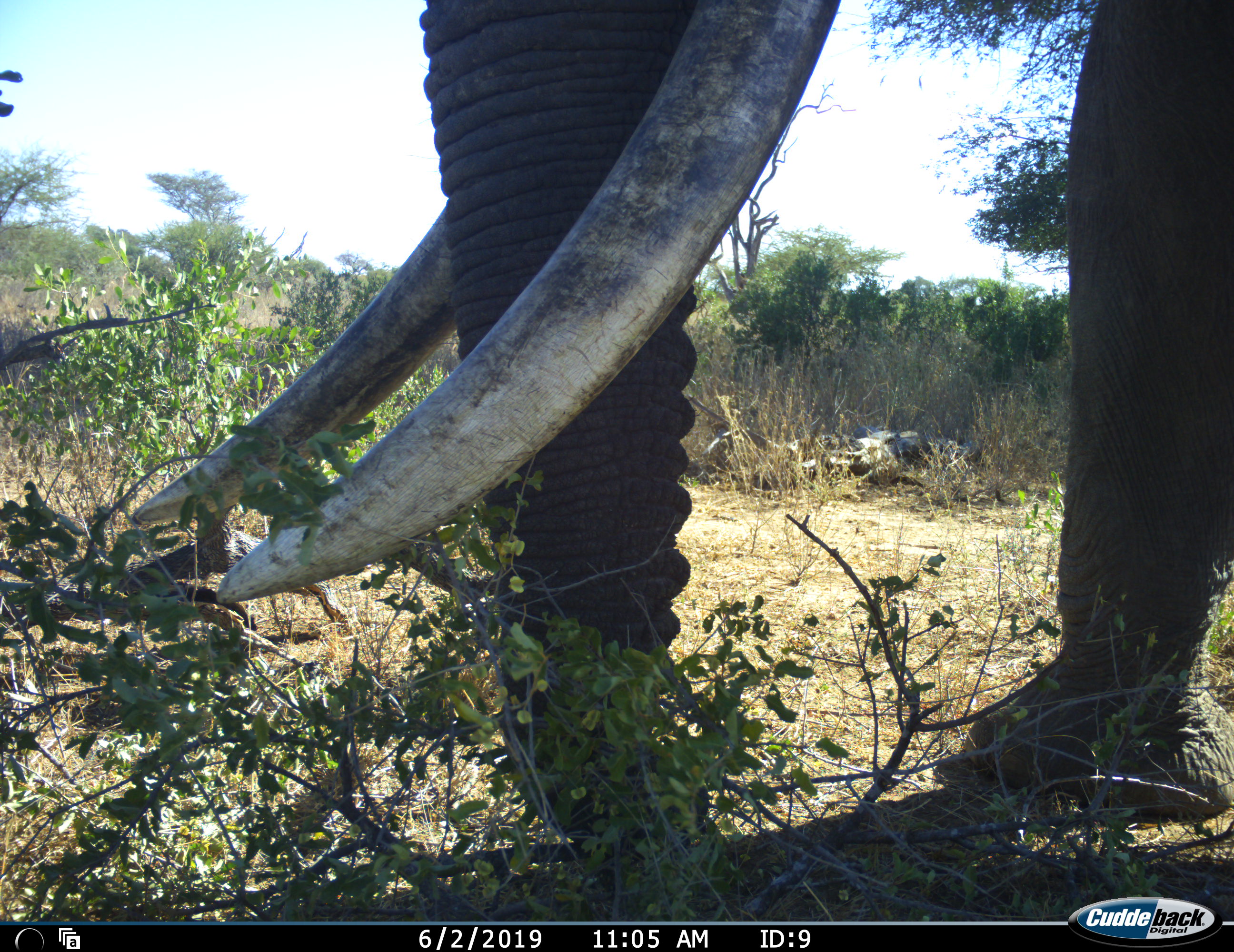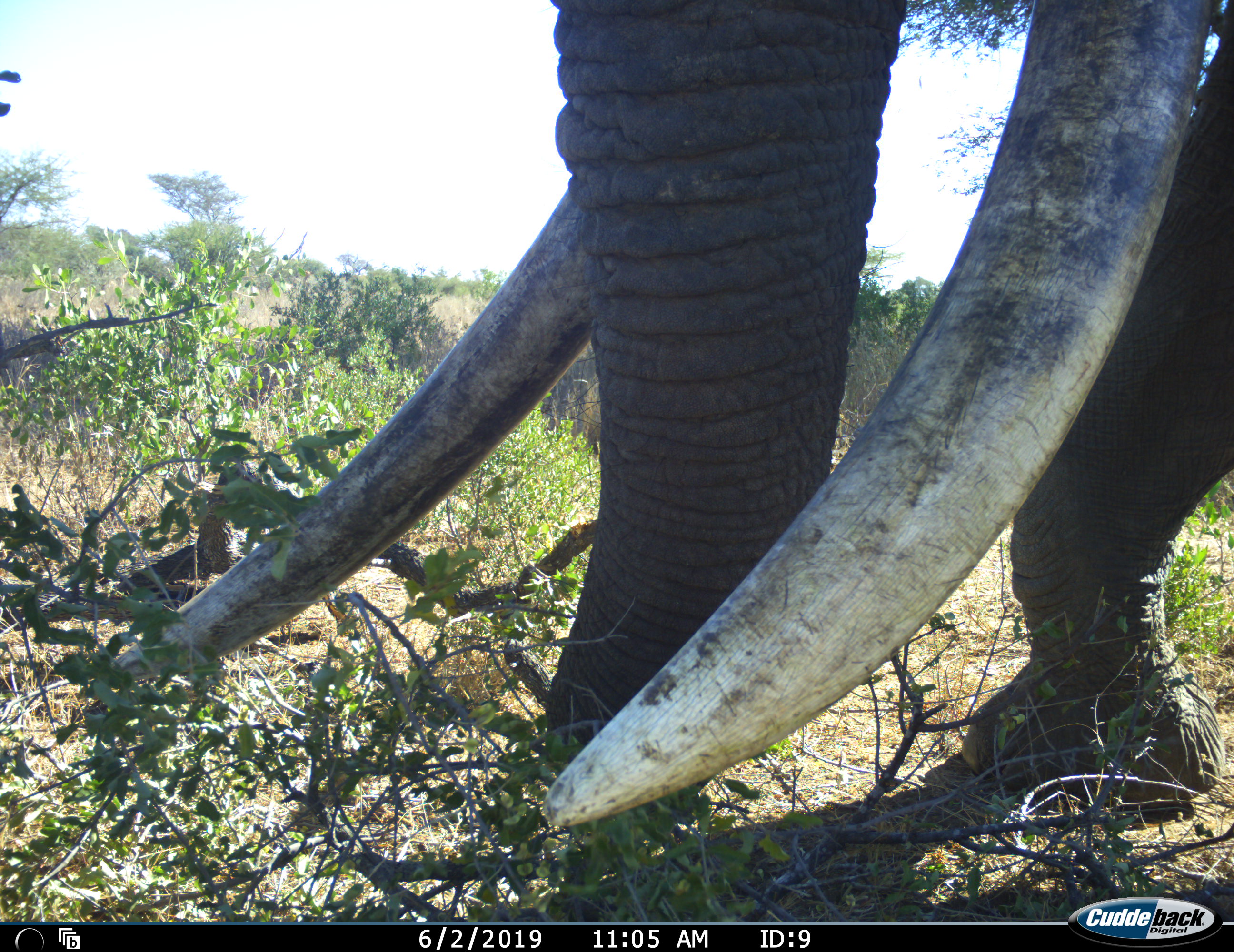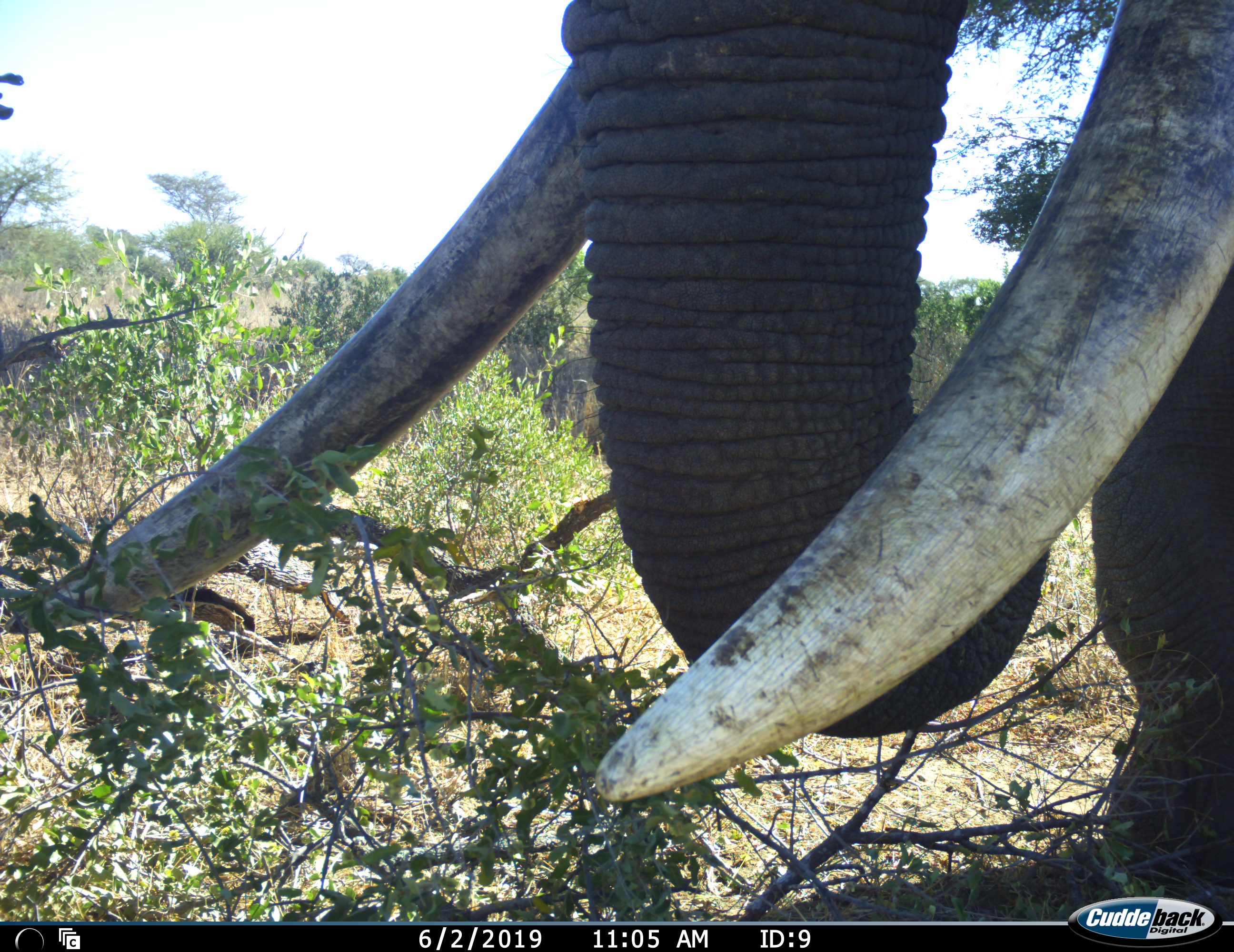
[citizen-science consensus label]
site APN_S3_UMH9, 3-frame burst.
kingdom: Animalia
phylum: Chordata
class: Mammalia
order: Proboscidea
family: Elephantidae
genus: Loxodonta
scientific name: Loxodonta africana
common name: african bush elephant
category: elephant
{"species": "elephant (african bush elephant) (Loxodonta africana)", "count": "1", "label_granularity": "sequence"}